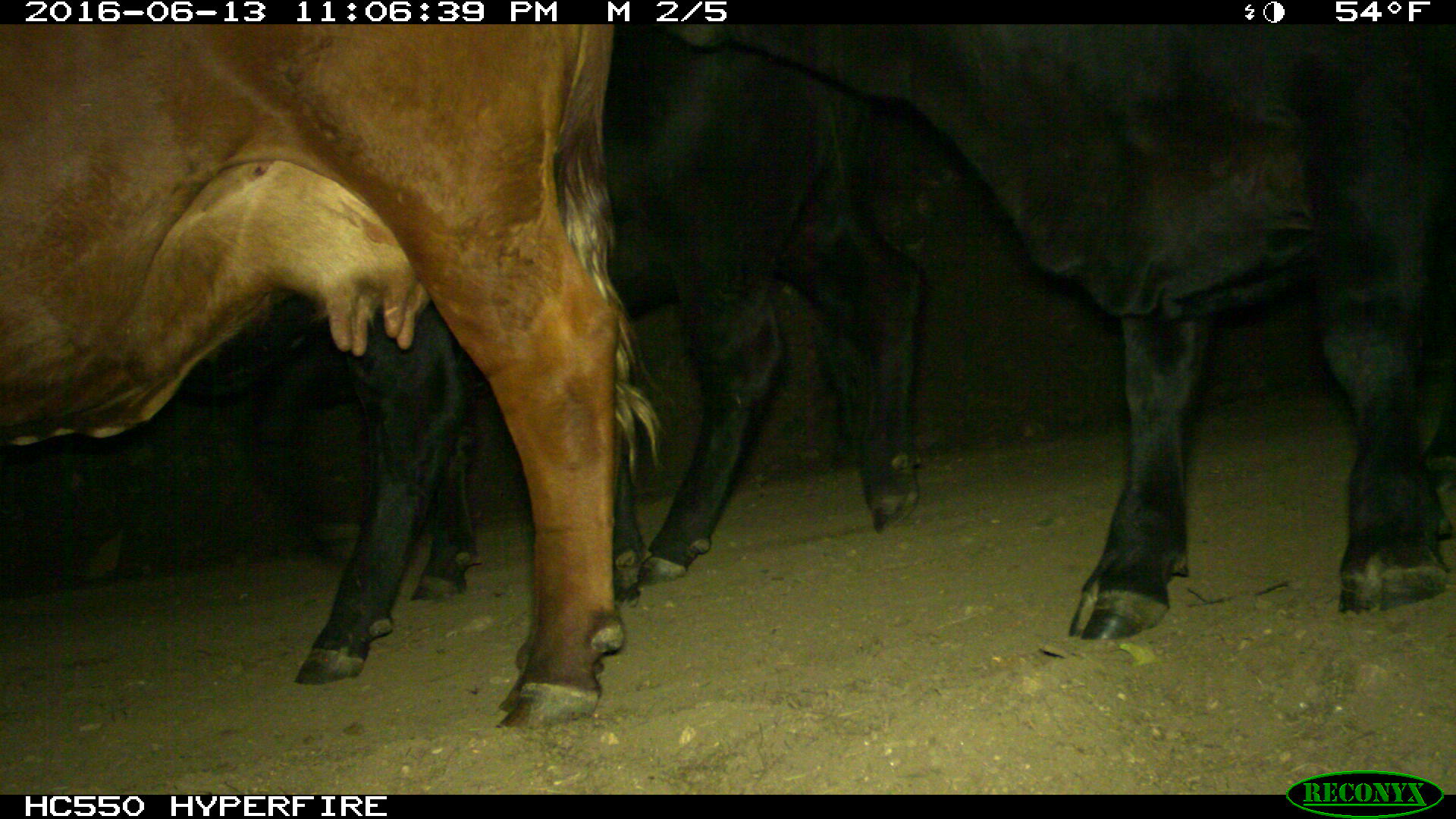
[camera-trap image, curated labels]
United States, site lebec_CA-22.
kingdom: Animalia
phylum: Chordata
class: Mammalia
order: Artiodactyla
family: Bovidae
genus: Bos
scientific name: Bos taurus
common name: domestic cow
Bos taurus (domestic cow).